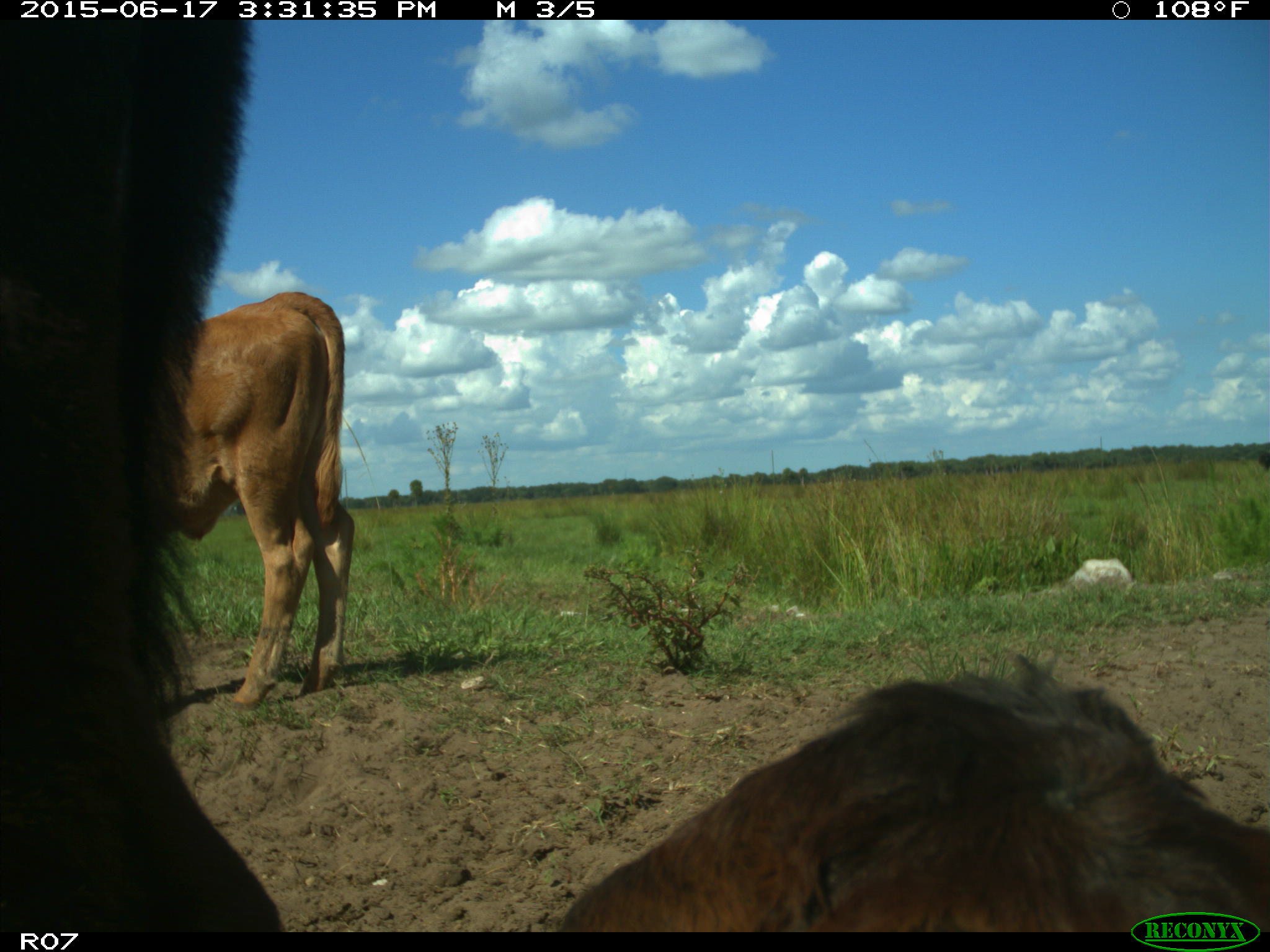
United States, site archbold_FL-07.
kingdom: Animalia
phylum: Chordata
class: Mammalia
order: Artiodactyla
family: Bovidae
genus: Bos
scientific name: Bos taurus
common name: domestic cow